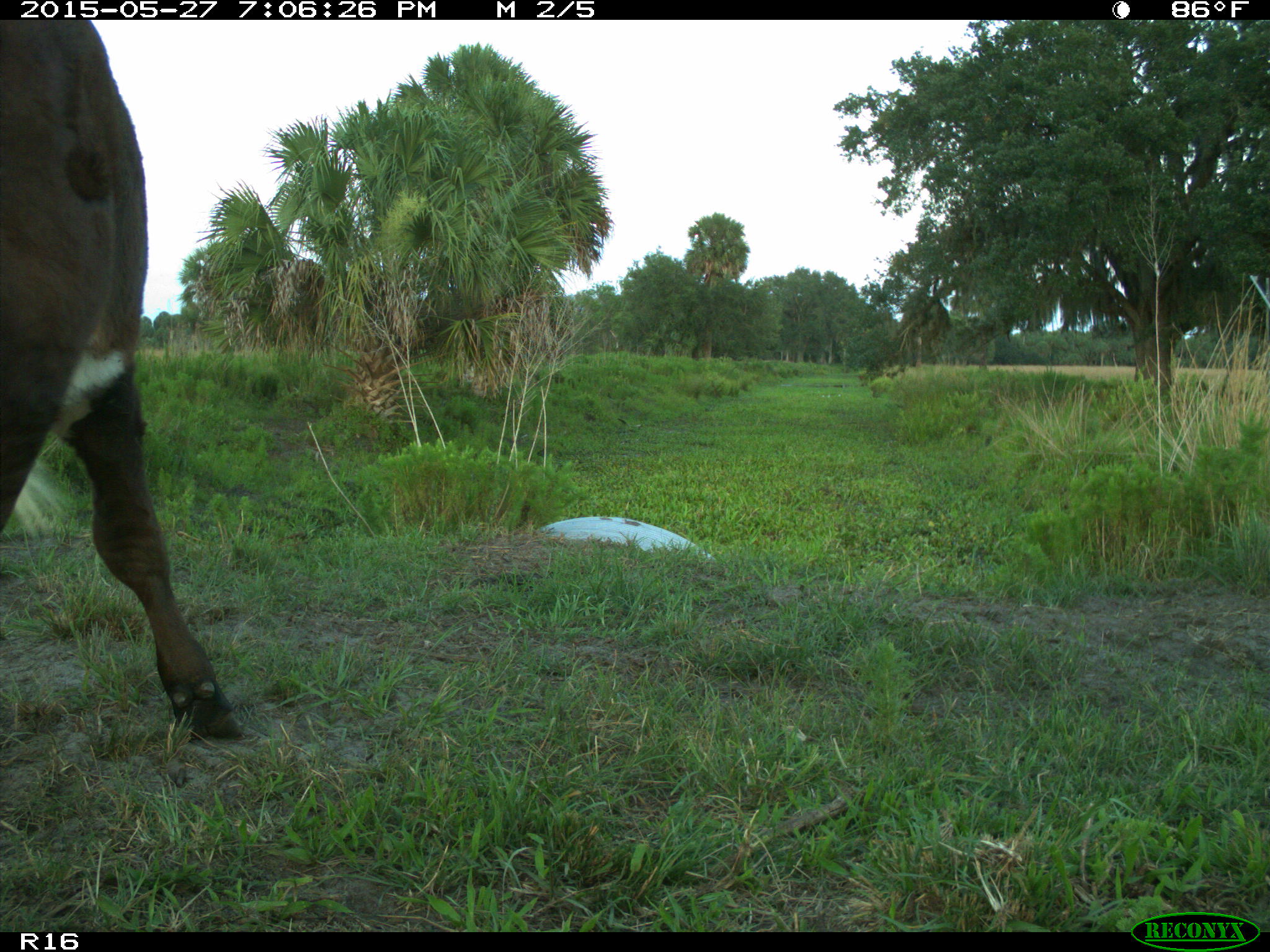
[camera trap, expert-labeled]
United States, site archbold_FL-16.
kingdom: Animalia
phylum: Chordata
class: Mammalia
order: Artiodactyla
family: Bovidae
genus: Bos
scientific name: Bos taurus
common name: domestic cow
Bos taurus (domestic cow).